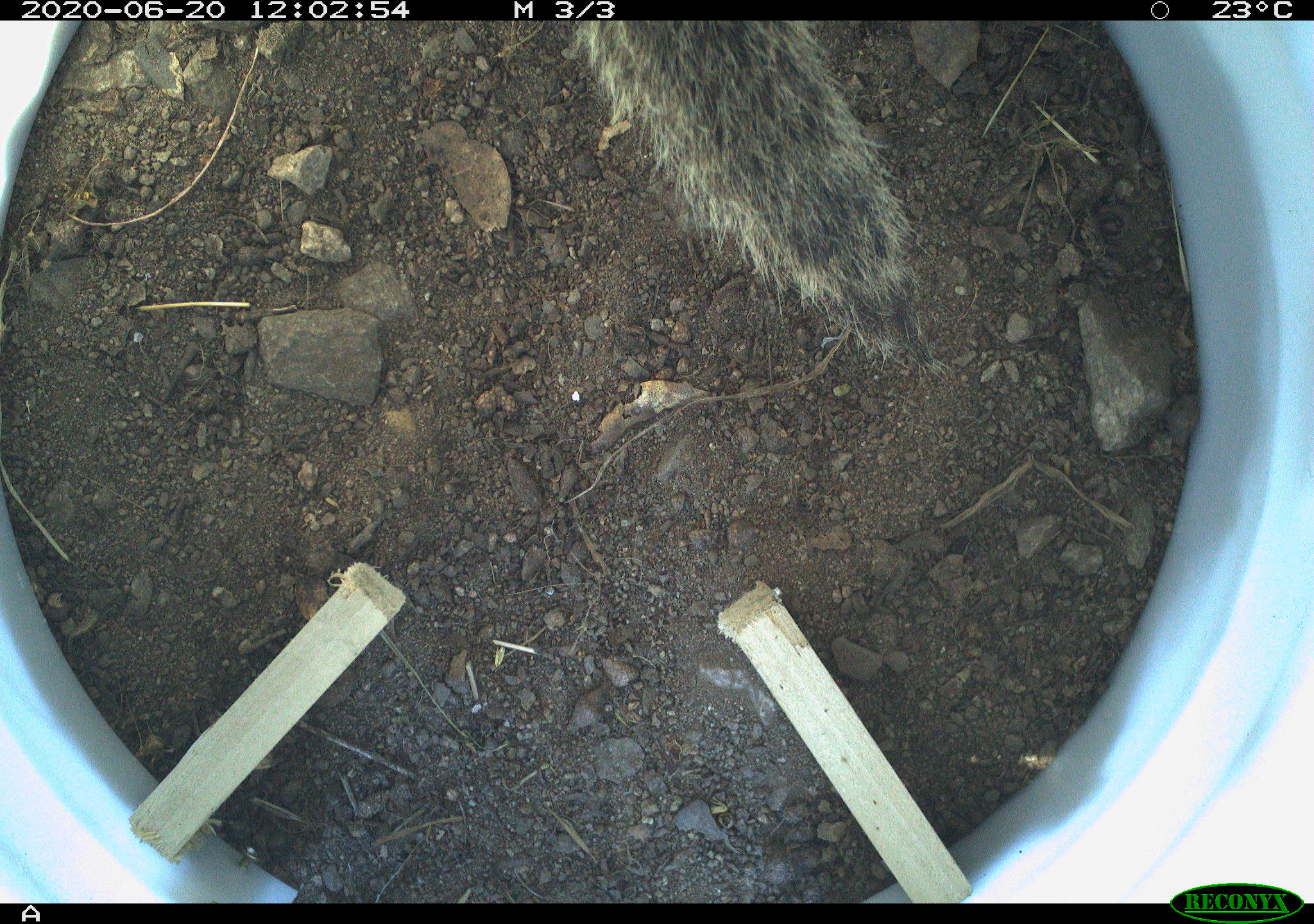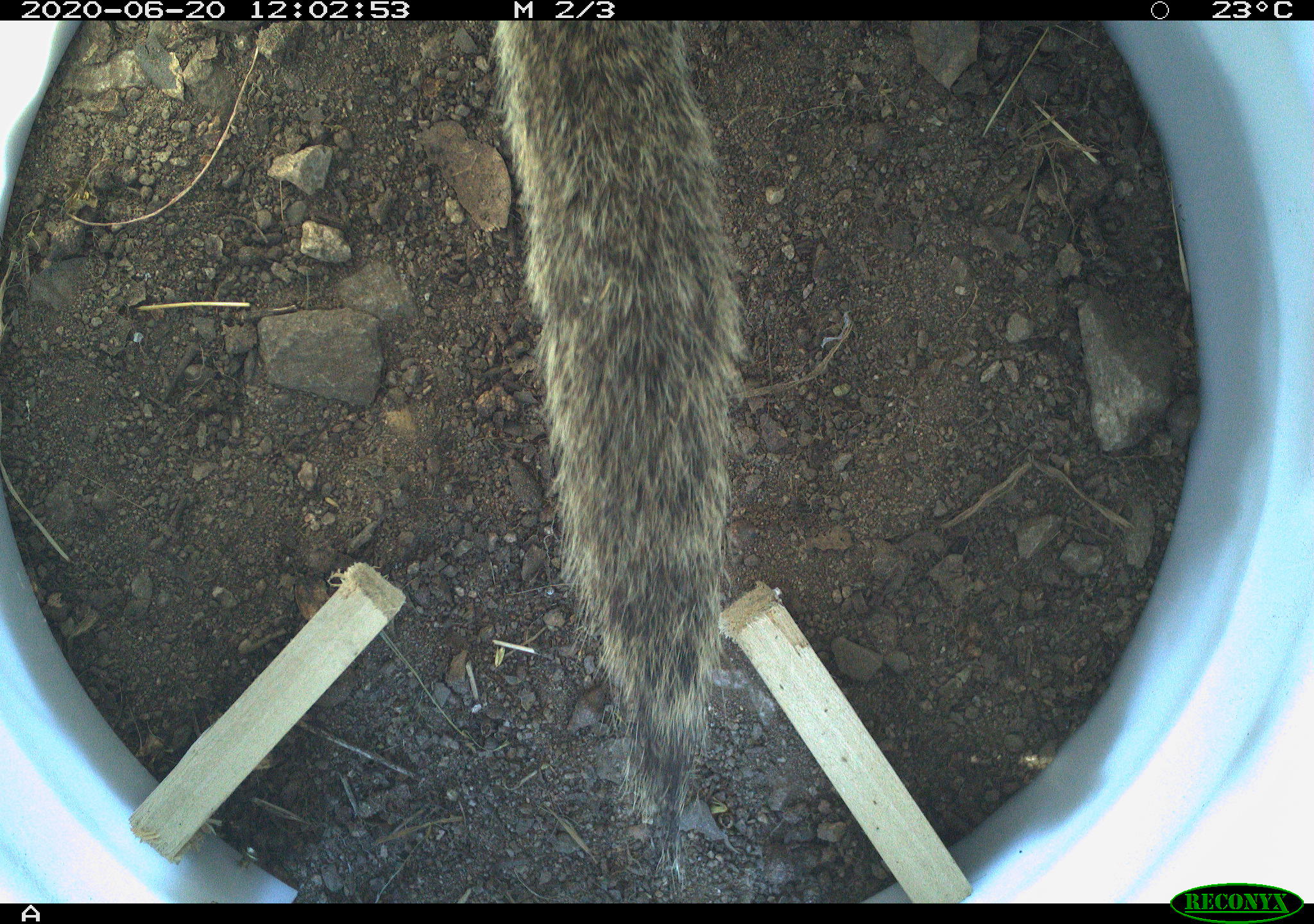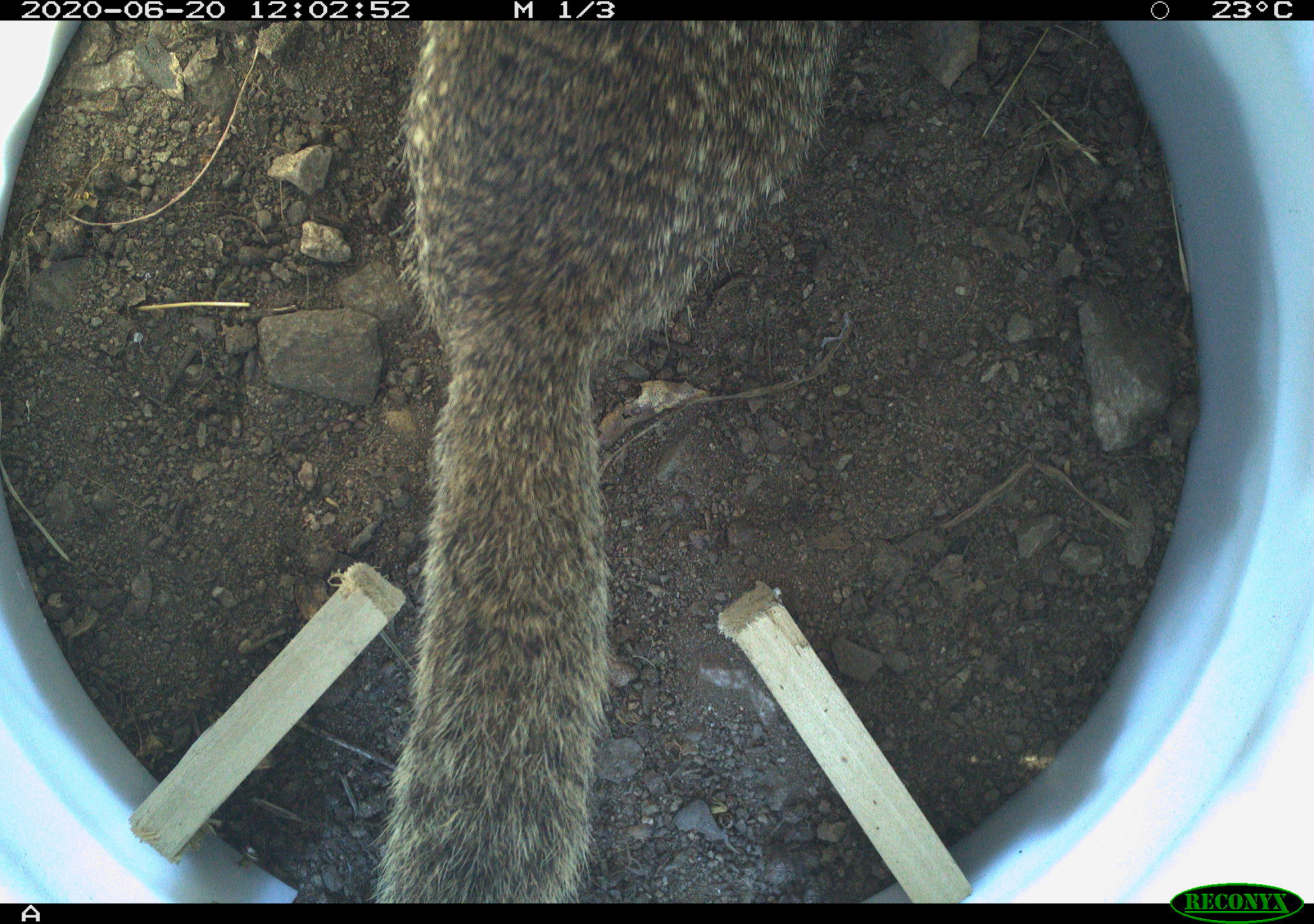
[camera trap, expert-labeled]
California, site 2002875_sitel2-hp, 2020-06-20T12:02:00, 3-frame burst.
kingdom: Animalia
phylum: Chordata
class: Mammalia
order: Rodentia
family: Sciuridae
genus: Otospermophilus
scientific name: Otospermophilus beecheyi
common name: california ground squirrel